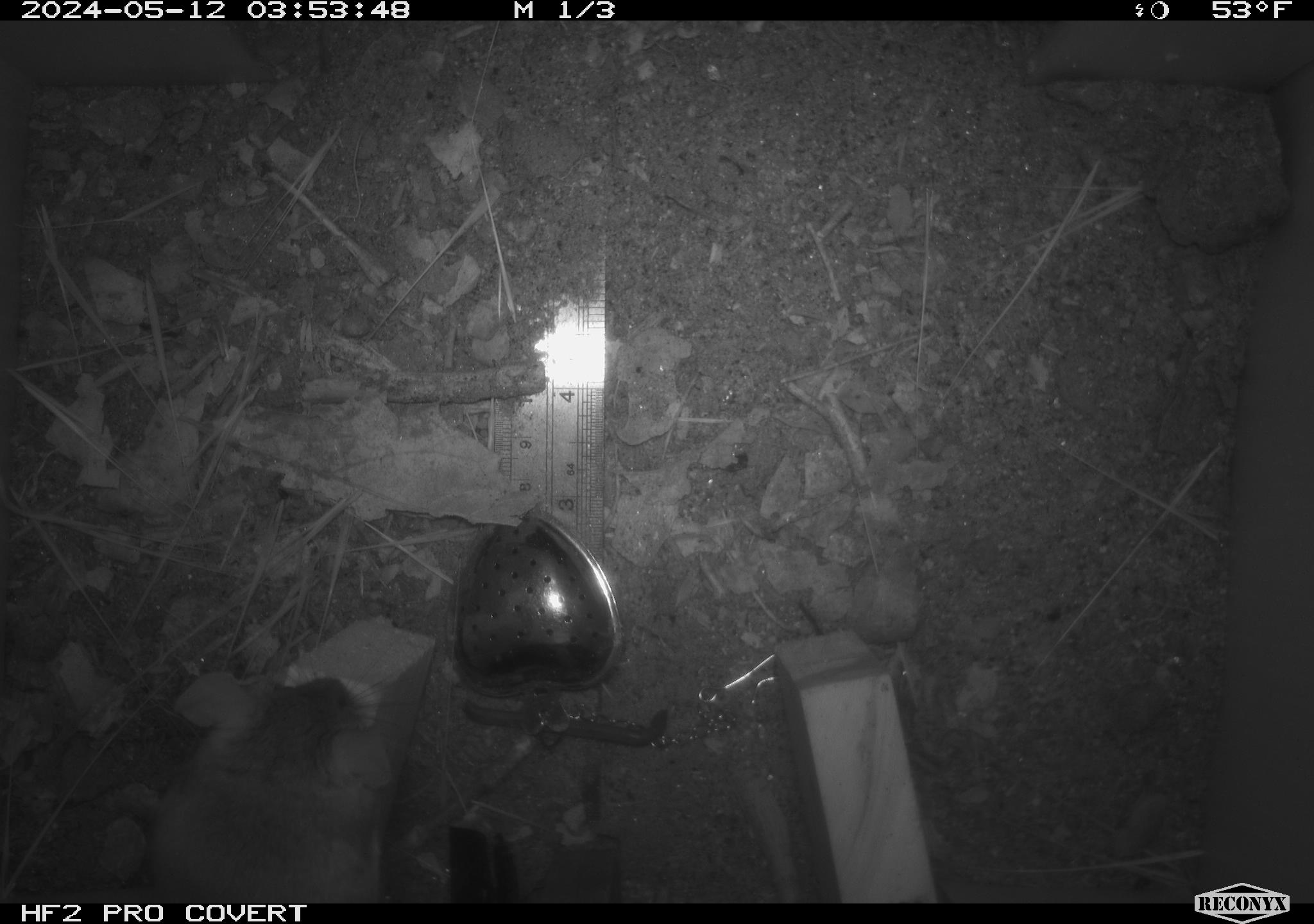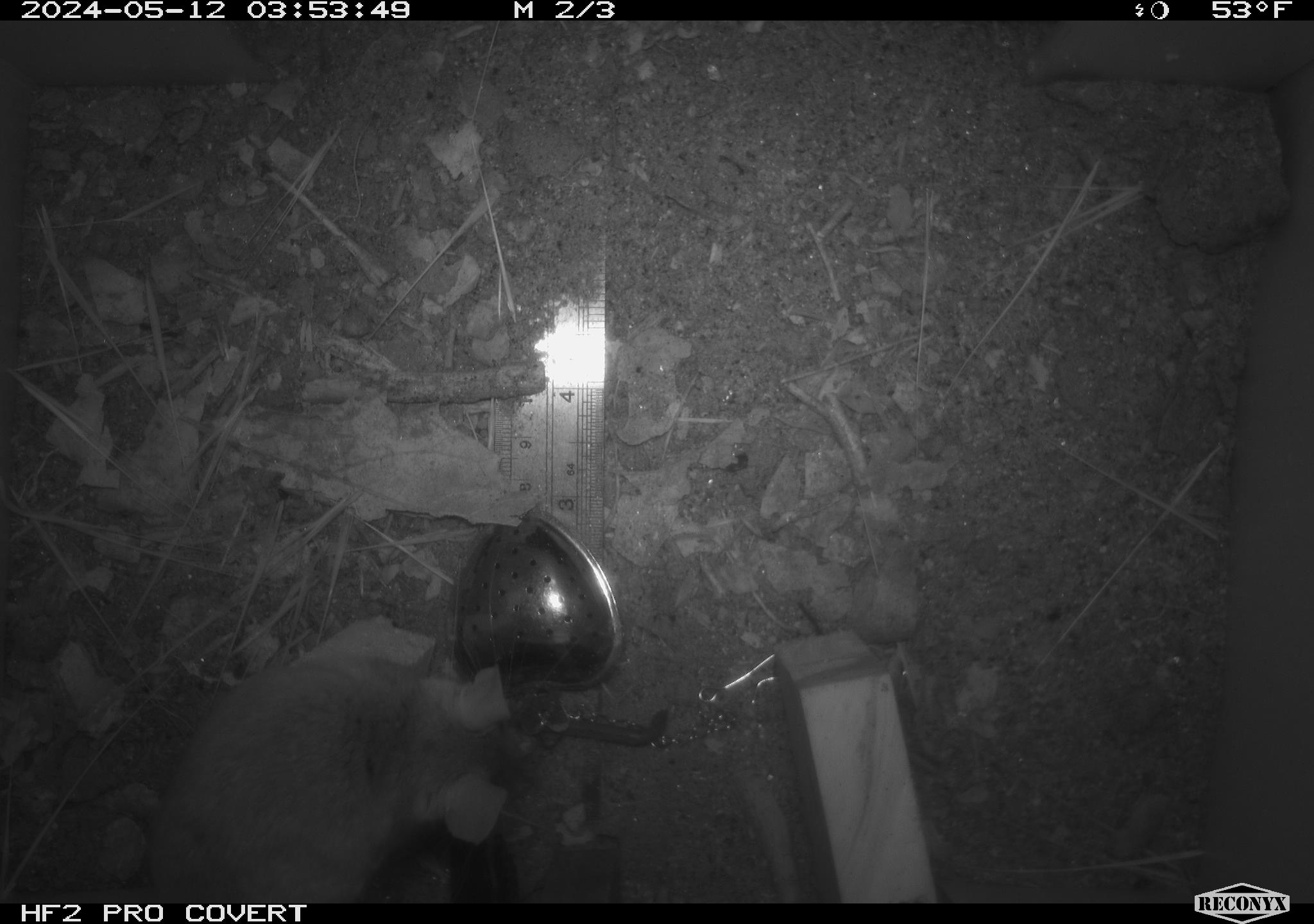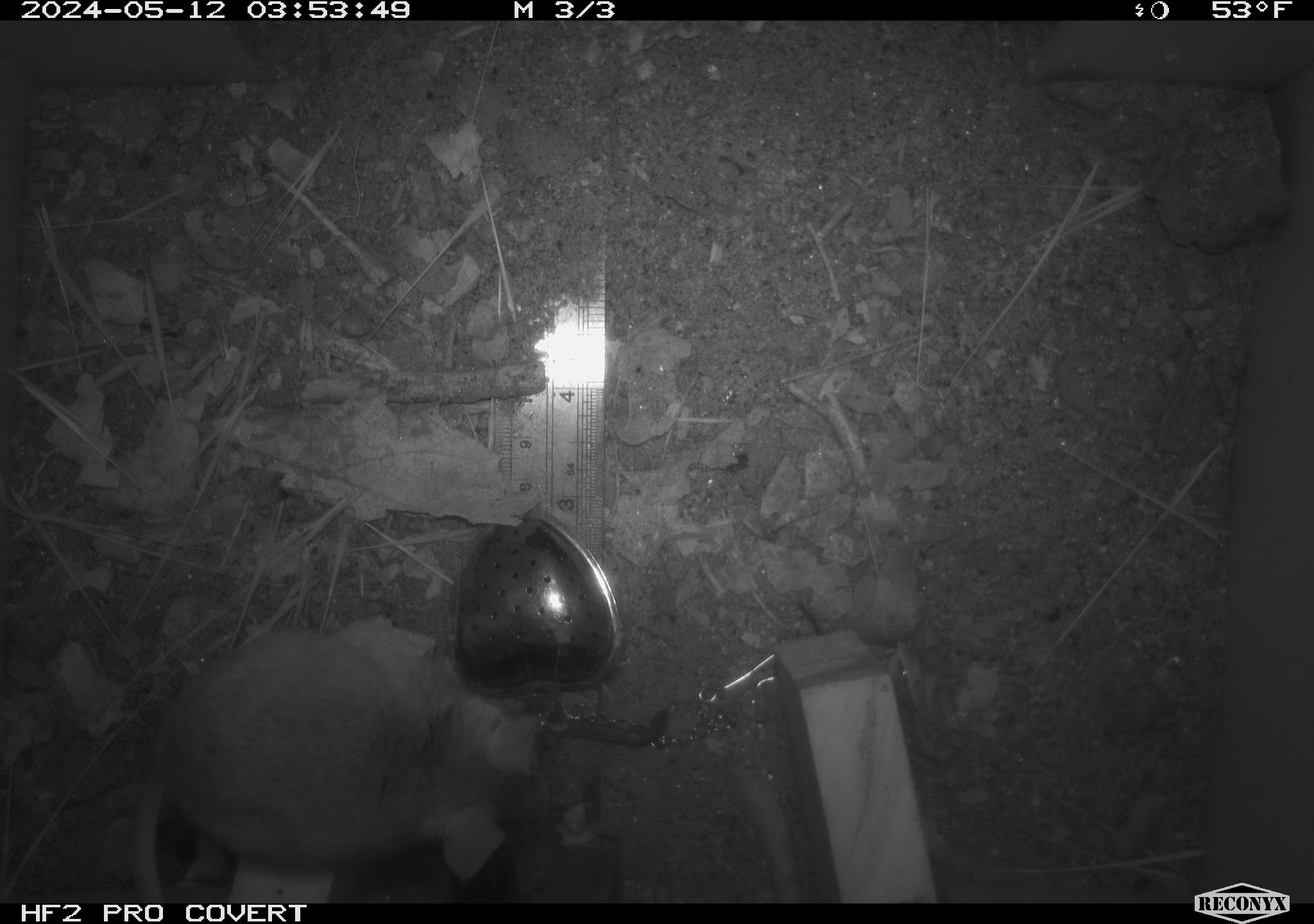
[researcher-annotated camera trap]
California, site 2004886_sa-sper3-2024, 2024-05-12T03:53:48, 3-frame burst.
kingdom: Animalia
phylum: Chordata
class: Mammalia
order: Rodentia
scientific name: Rodentia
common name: mouse species